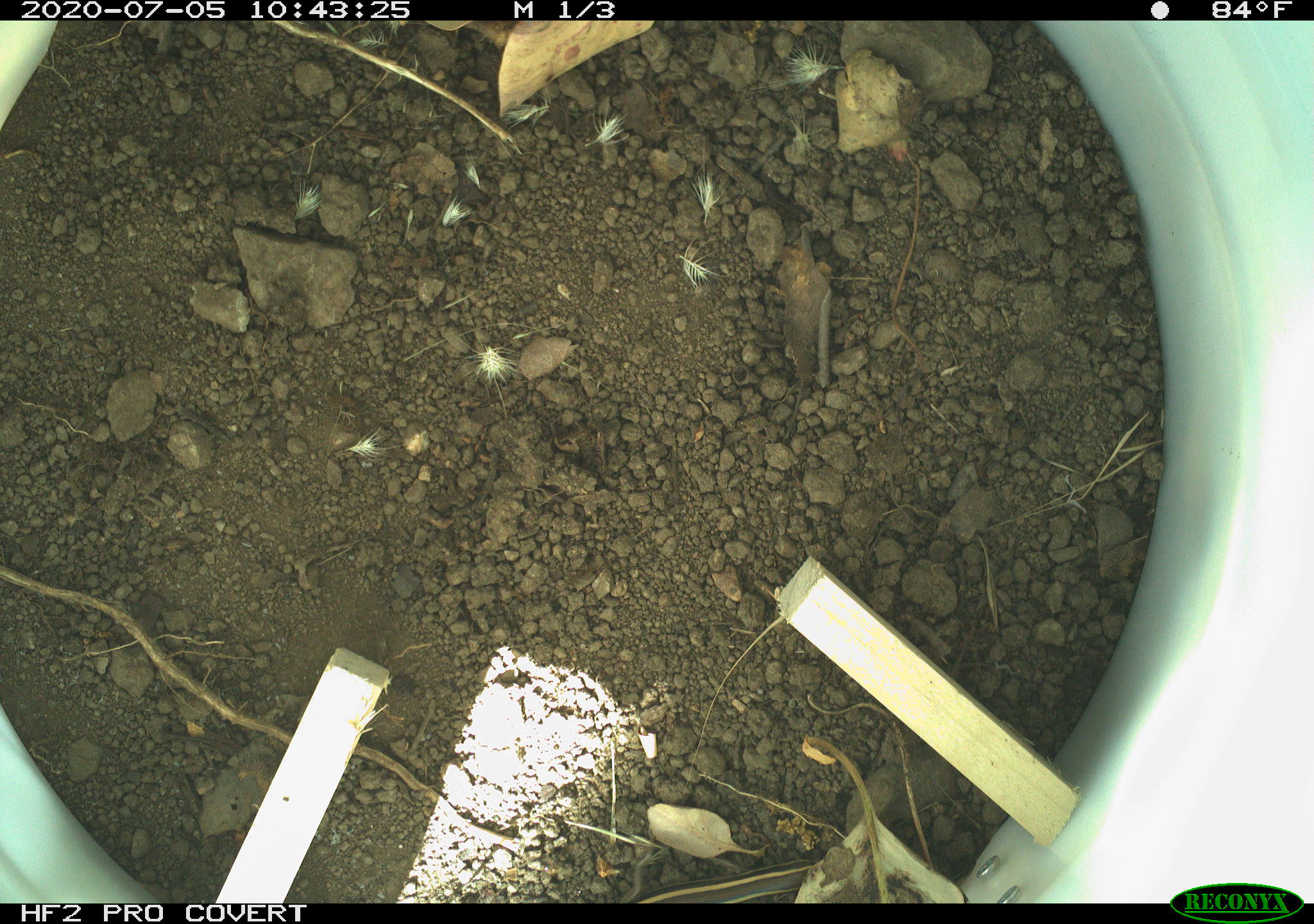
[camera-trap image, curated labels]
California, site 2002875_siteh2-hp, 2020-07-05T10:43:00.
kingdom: Animalia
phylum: Chordata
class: Reptilia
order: Squamata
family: Scincidae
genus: Plestiodon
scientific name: Plestiodon skiltonianus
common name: western skink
Western skink (Plestiodon skiltonianus).